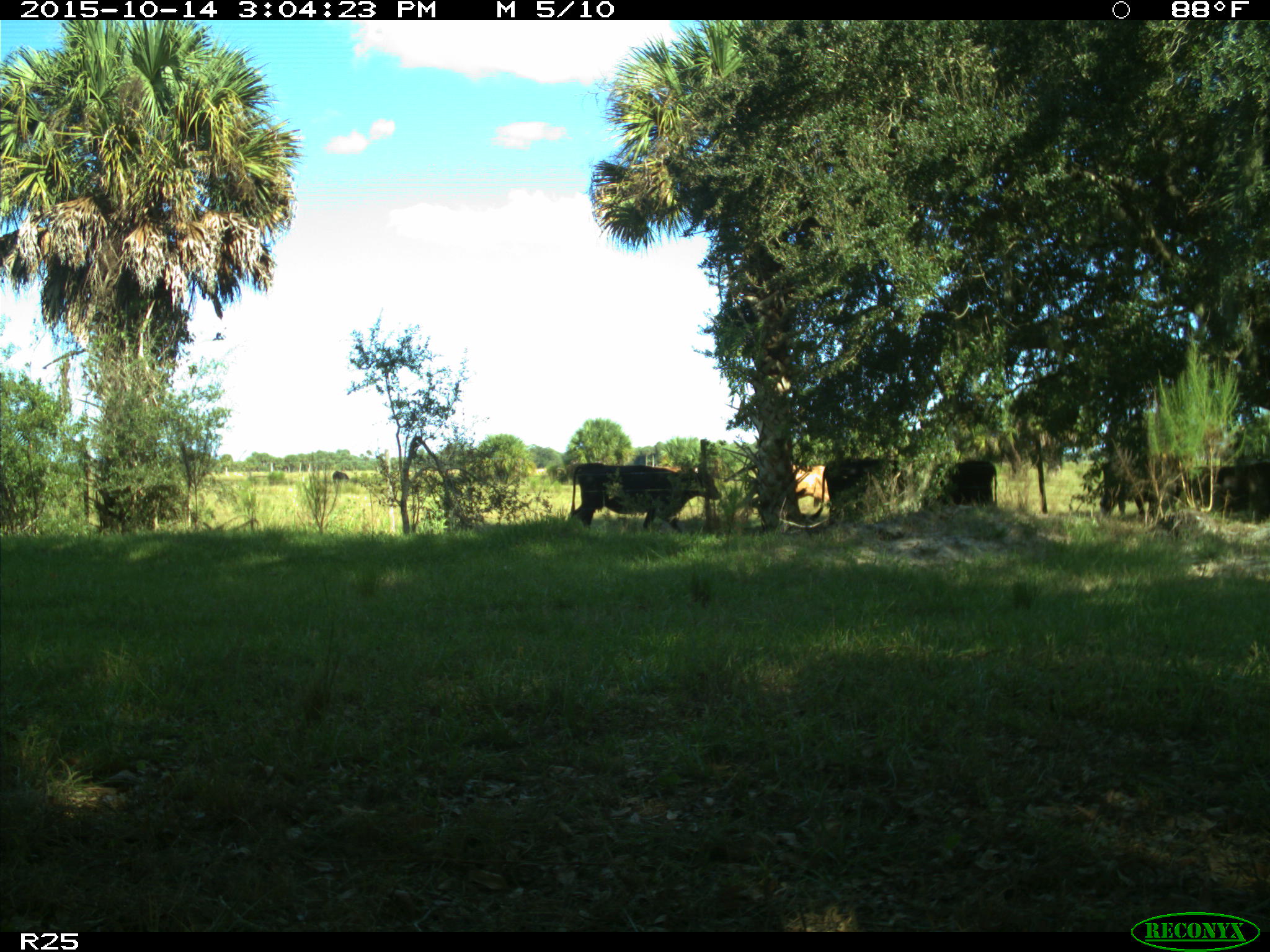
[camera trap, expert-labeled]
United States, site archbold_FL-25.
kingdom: Animalia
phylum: Chordata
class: Mammalia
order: Artiodactyla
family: Bovidae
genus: Bos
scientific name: Bos taurus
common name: domestic cow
Bos taurus (domestic cow).